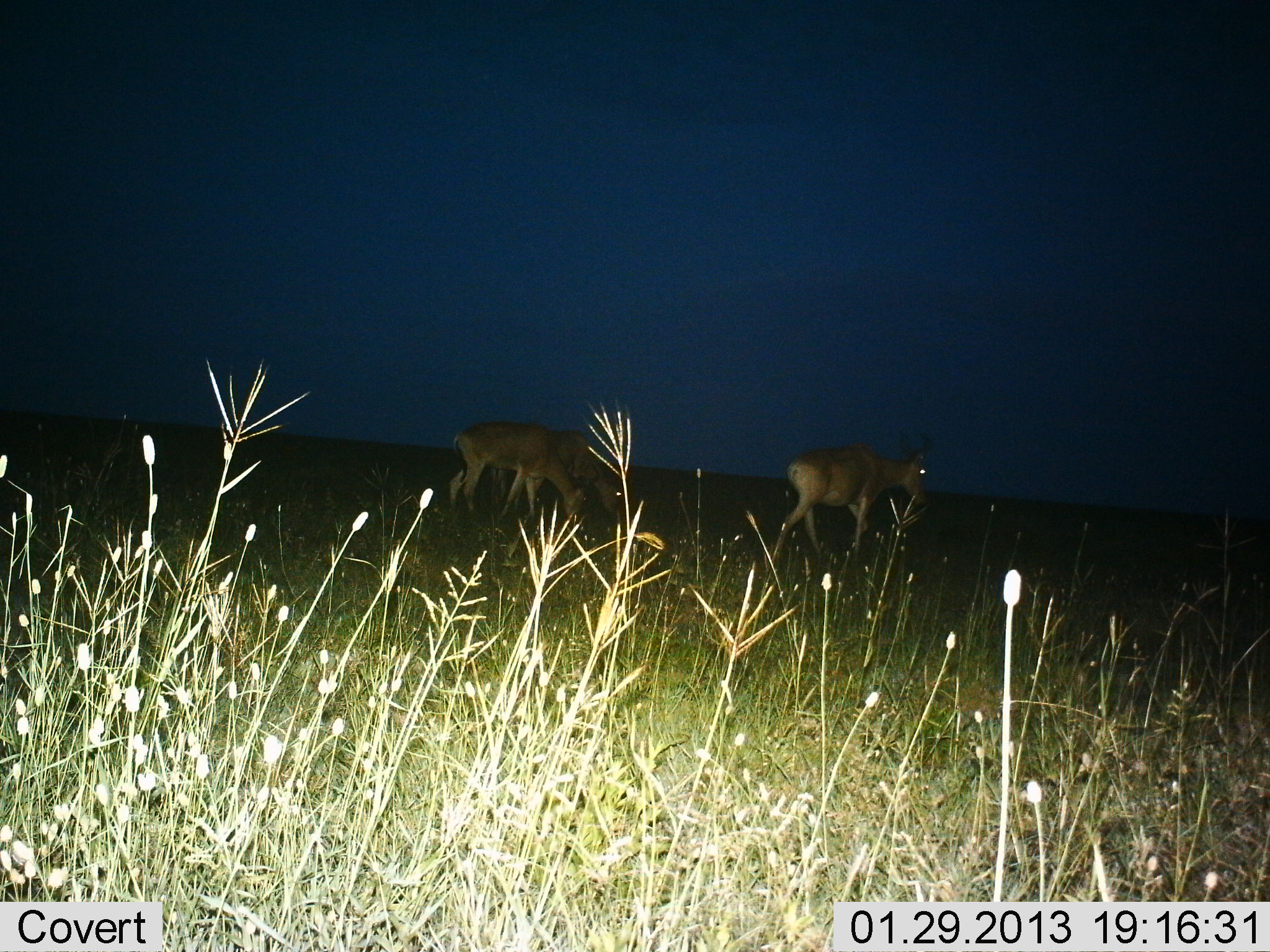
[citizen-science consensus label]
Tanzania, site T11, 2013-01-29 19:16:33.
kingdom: Animalia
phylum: Chordata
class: Mammalia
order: Artiodactyla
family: Bovidae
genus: Alcelaphus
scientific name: Alcelaphus buselaphus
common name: hartebeest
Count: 3.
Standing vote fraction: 36%.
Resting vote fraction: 0%.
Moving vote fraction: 73%.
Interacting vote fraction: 0%.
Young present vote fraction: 0%.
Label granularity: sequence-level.